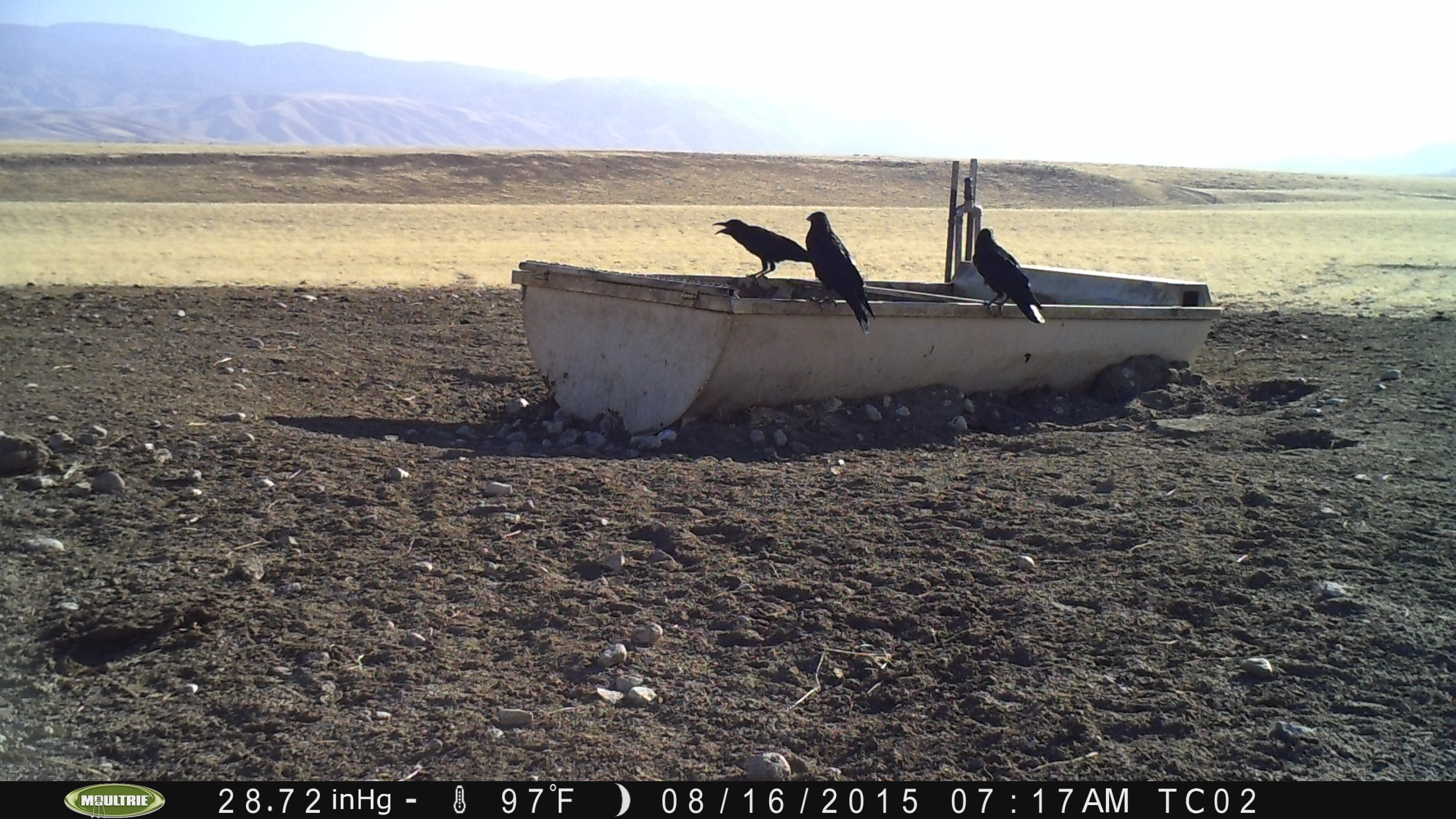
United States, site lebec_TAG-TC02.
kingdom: Animalia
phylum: Chordata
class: Aves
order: Passeriformes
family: Corvidae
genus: Corvus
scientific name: Corvus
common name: crows and ravens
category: unidentified corvus